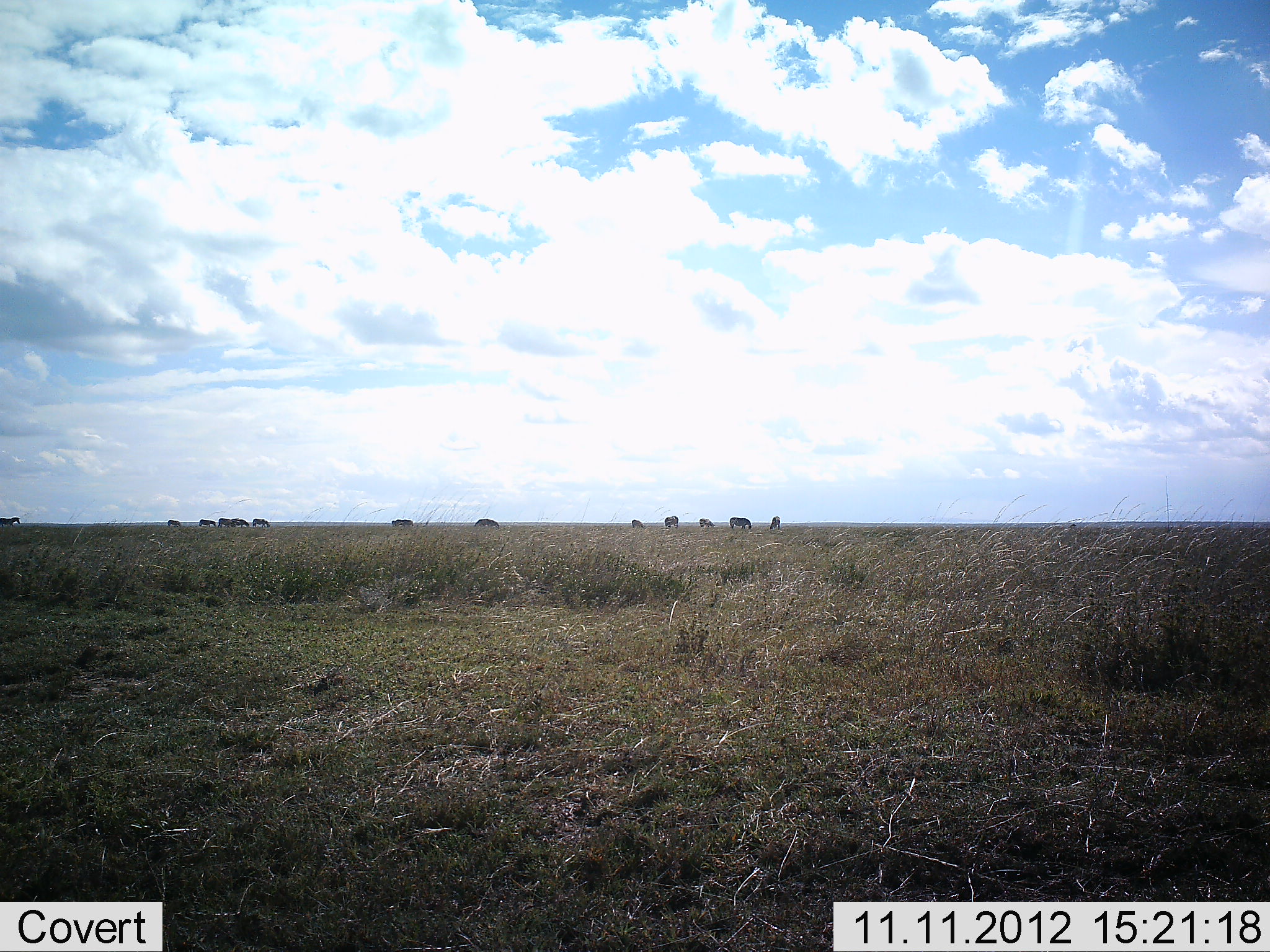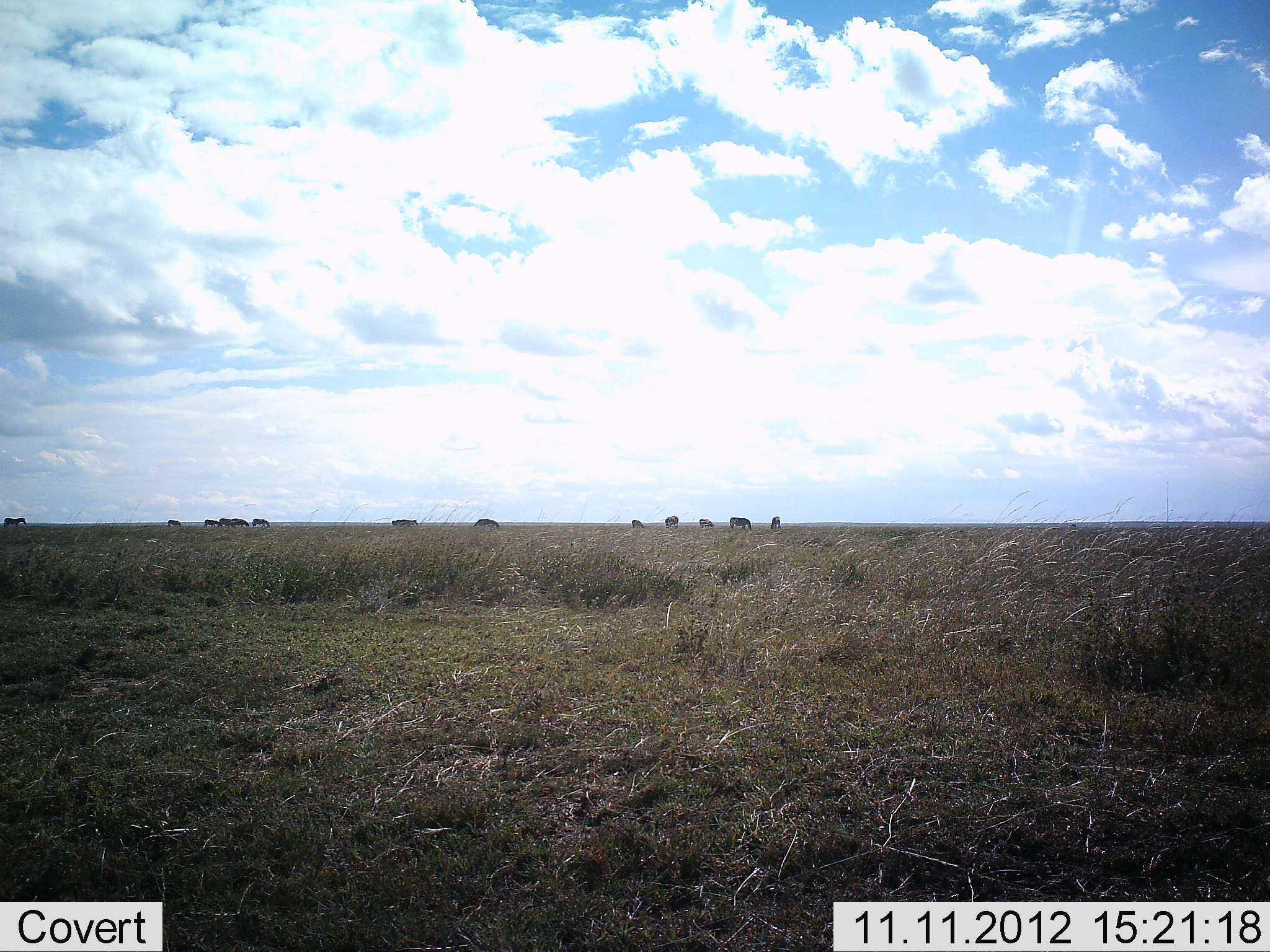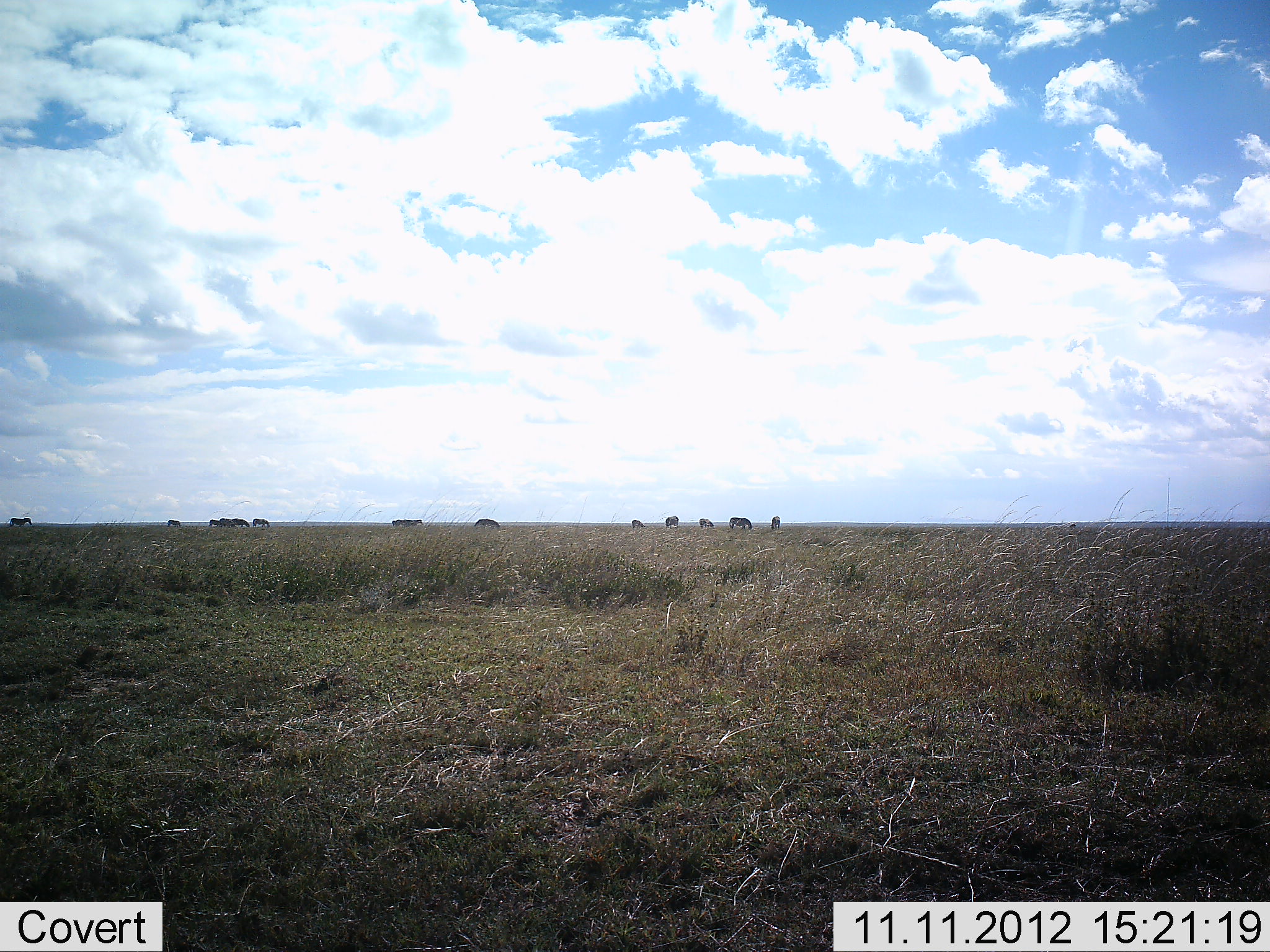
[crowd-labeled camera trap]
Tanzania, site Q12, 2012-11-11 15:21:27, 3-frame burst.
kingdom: Animalia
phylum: Chordata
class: Mammalia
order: Artiodactyla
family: Bovidae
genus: Connochaetes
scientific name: Connochaetes taurinus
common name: blue wildebeest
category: wildebeest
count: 11-50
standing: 78%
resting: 0%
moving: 11%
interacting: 0%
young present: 0%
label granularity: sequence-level